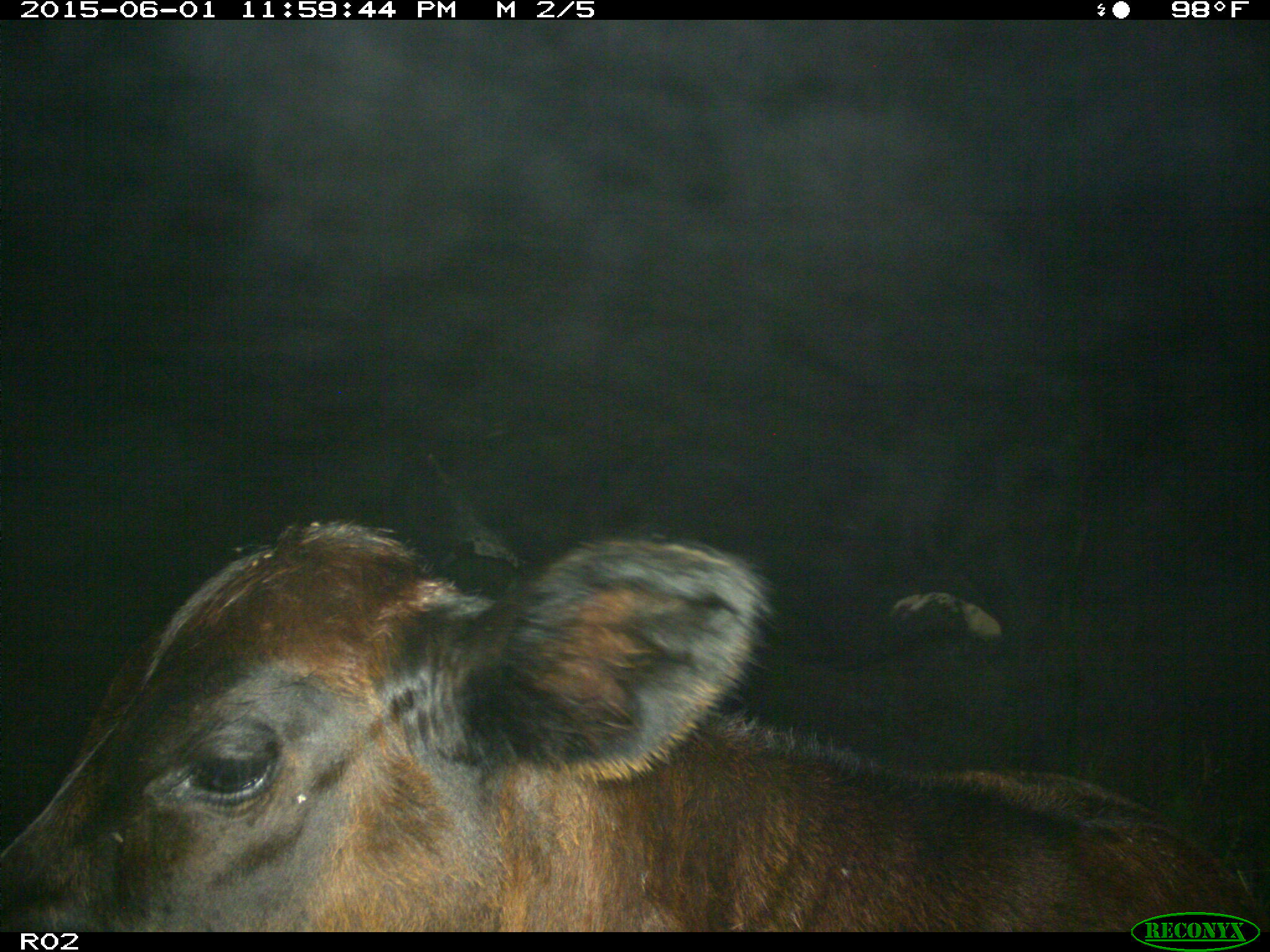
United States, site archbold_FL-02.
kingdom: Animalia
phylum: Chordata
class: Mammalia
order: Artiodactyla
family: Bovidae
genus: Bos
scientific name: Bos taurus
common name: domestic cow